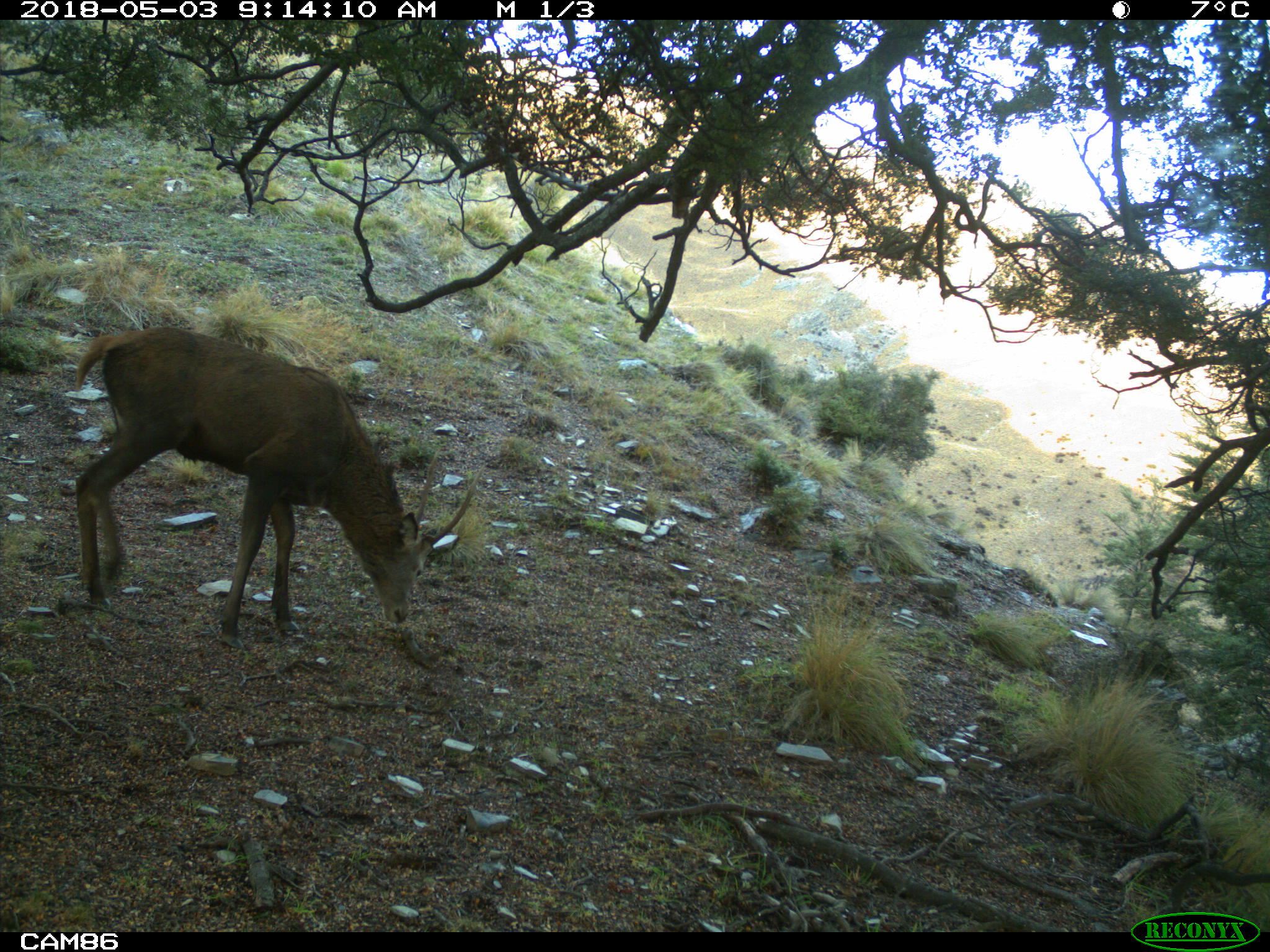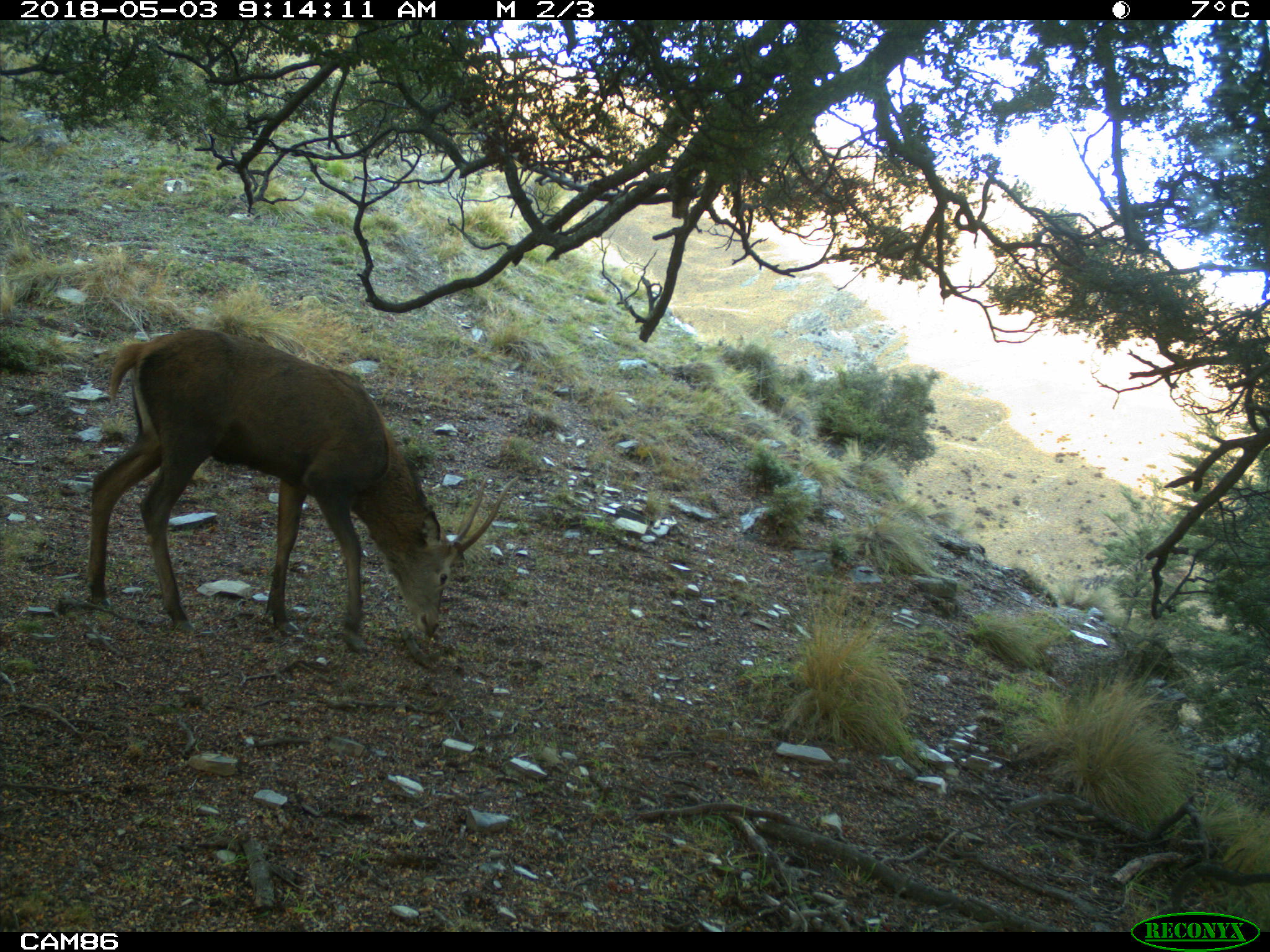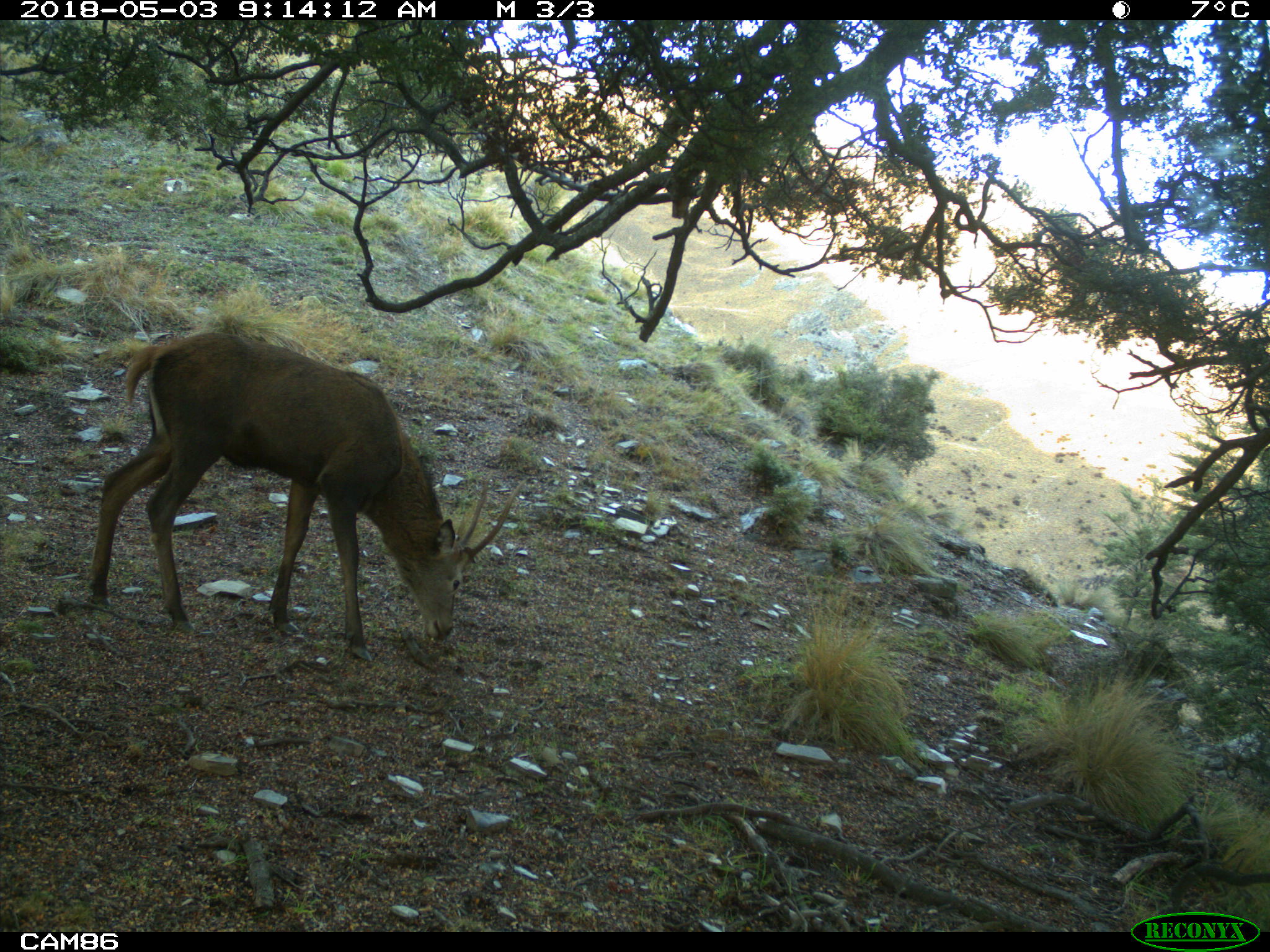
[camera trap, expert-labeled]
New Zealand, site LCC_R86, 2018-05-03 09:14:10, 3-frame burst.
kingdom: Animalia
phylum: Chordata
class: Mammalia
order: Artiodactyla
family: Cervidae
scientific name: Cervidae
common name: deer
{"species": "deer (Cervidae)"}